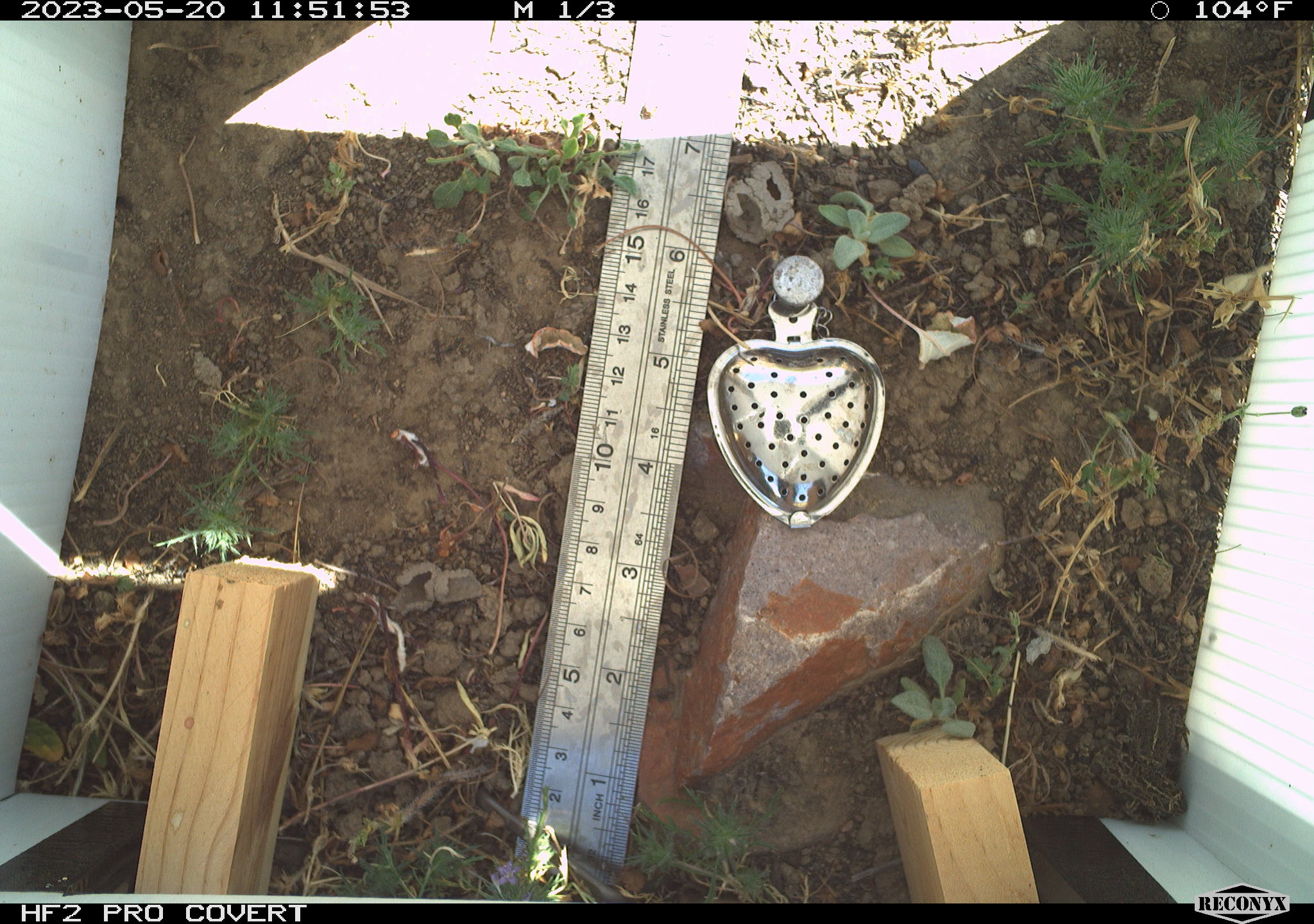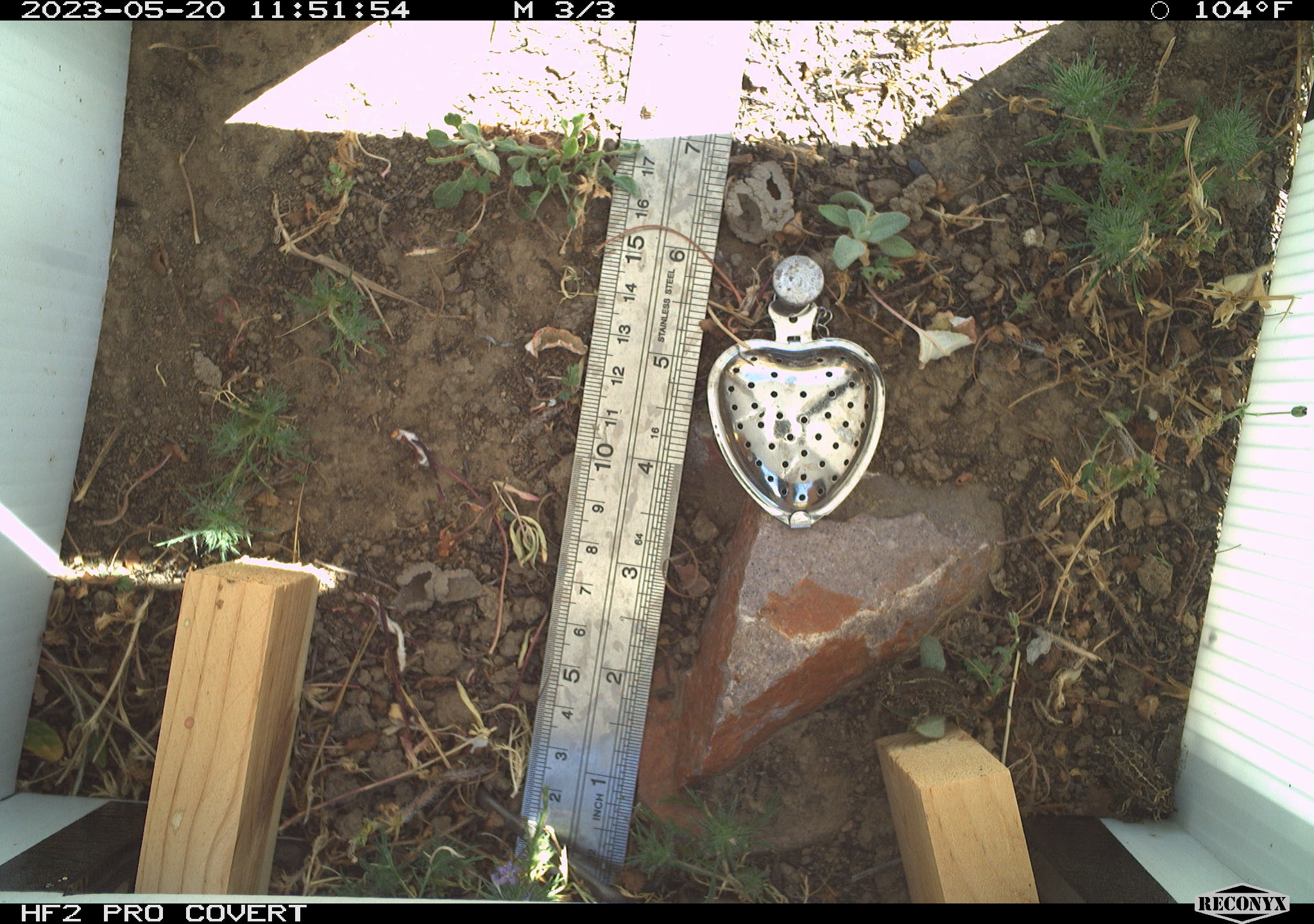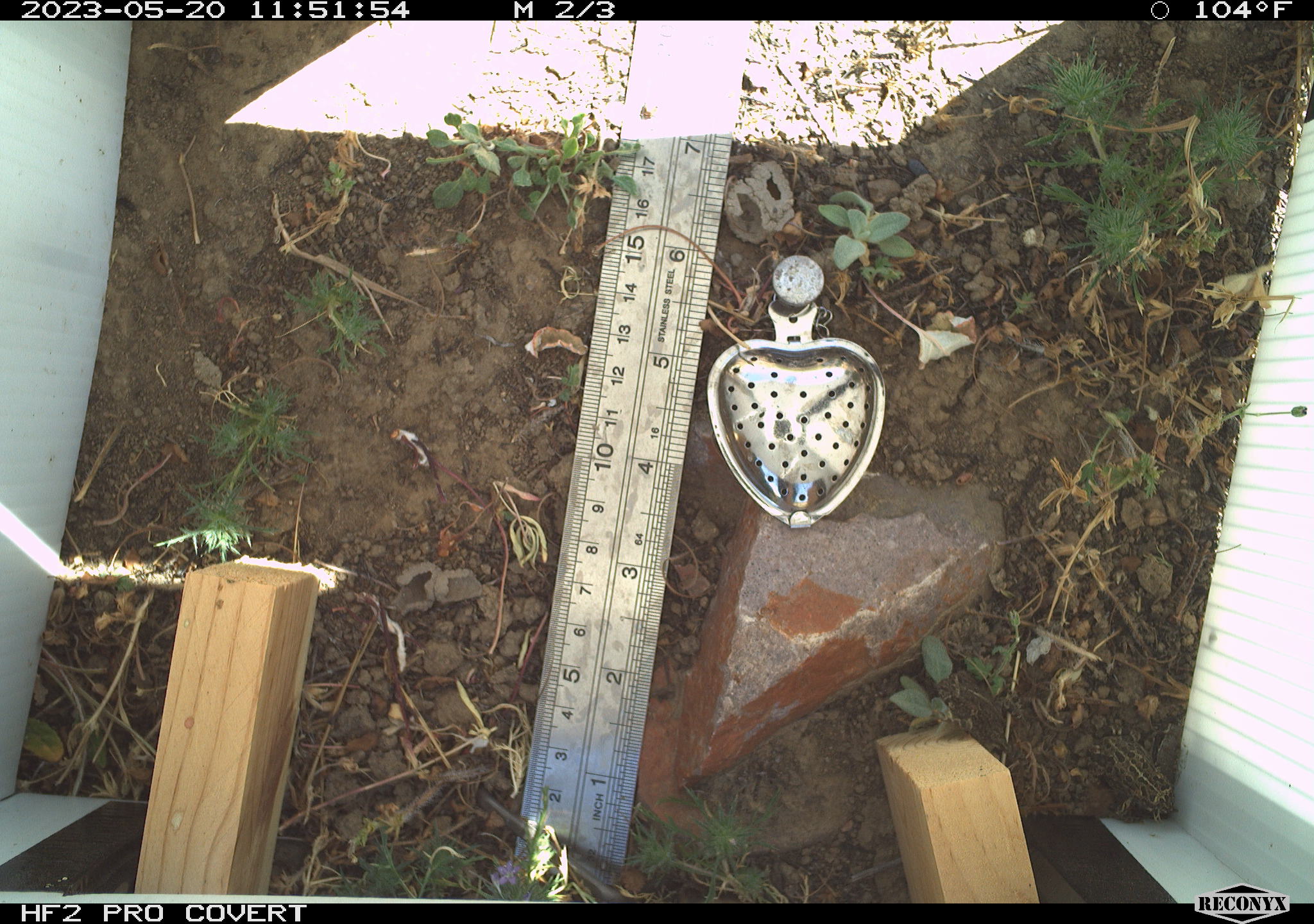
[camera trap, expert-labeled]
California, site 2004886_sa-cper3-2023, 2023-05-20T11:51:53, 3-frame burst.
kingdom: Animalia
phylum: Chordata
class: Amphibia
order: Anura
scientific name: Anura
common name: frogs